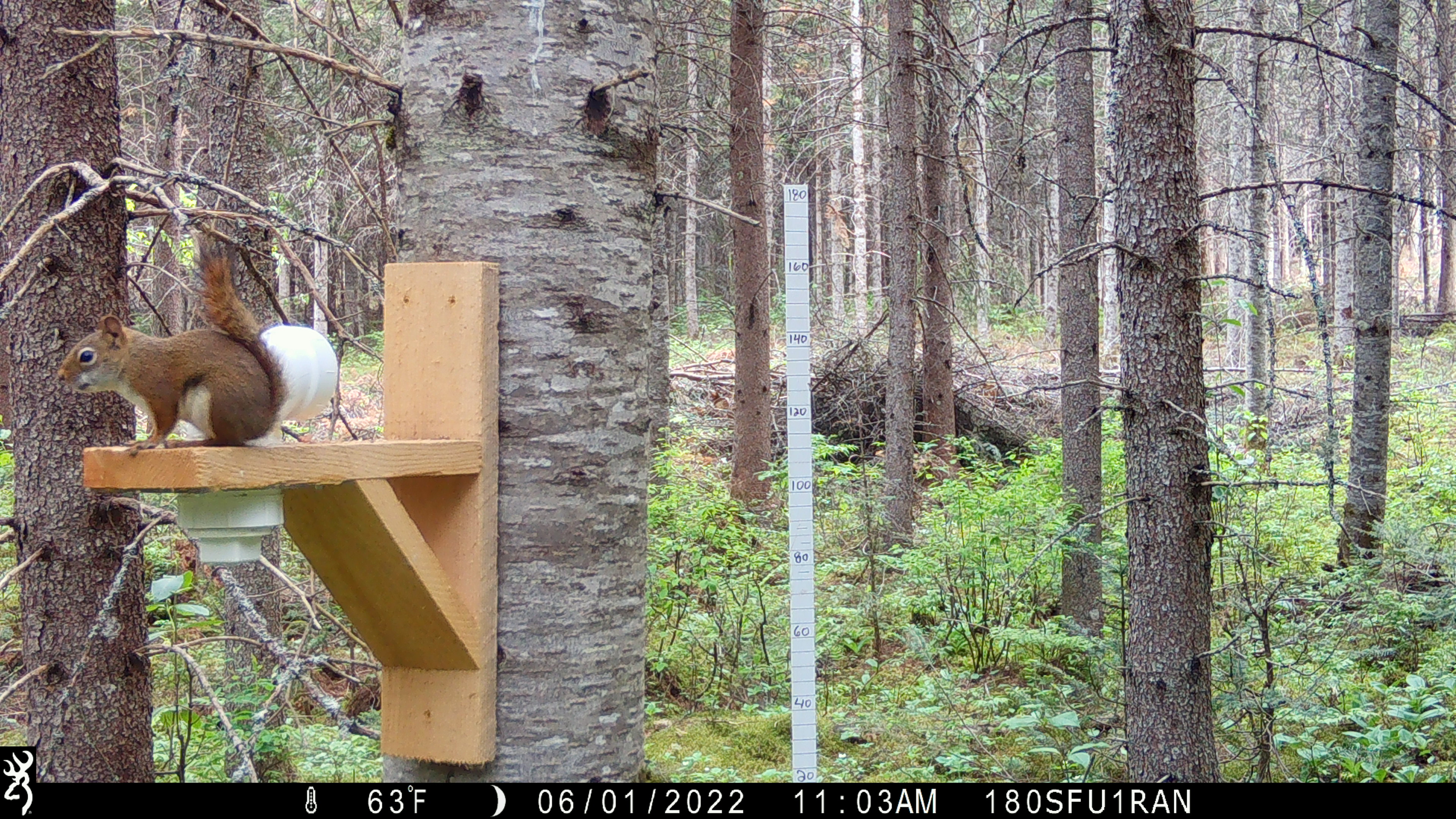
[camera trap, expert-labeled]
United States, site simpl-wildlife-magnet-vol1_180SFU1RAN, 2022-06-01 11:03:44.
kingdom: Animalia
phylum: Chordata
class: Mammalia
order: Rodentia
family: Sciuridae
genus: Tamiasciurus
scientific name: Tamiasciurus hudsonicus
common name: red squirrel